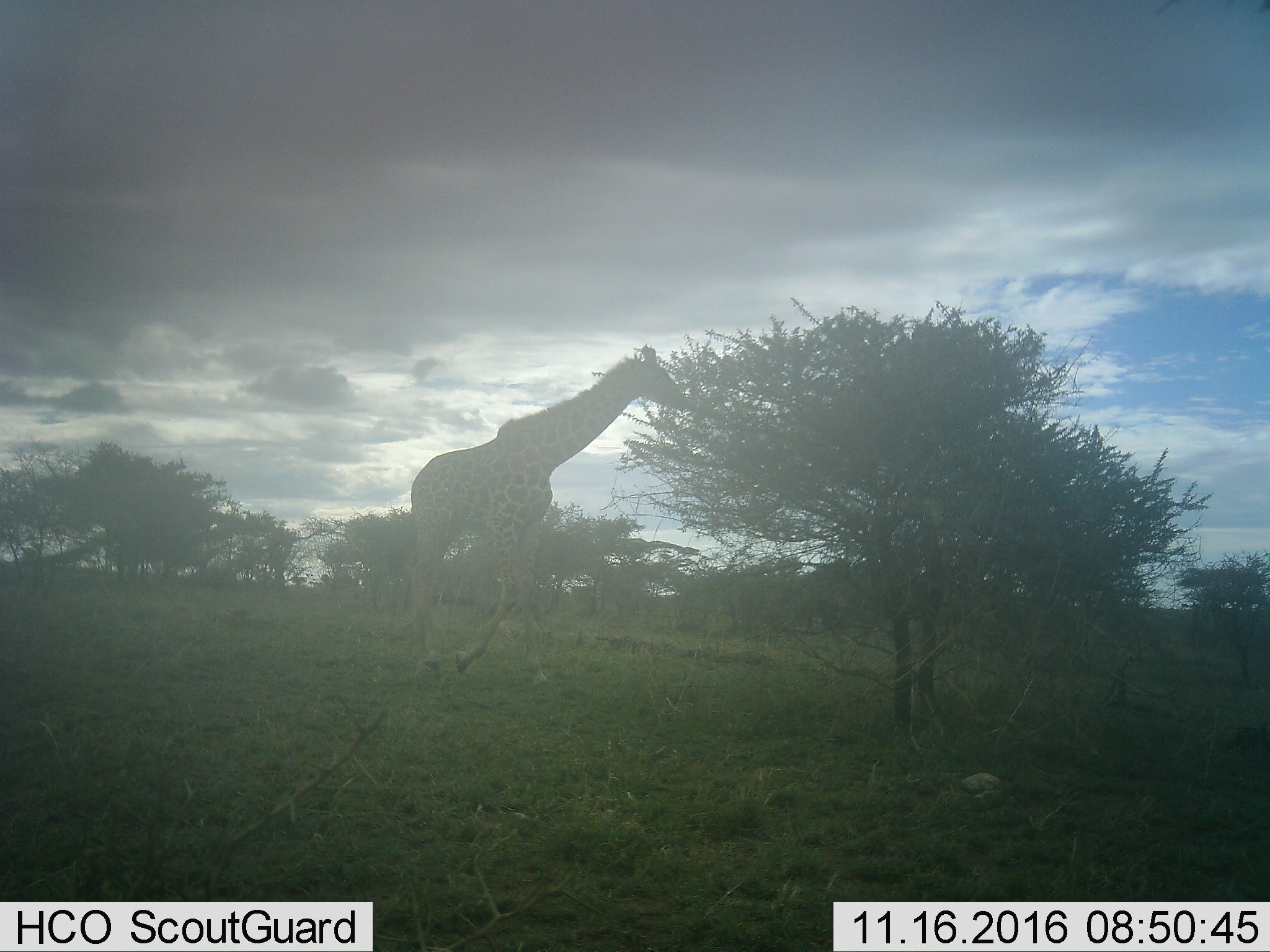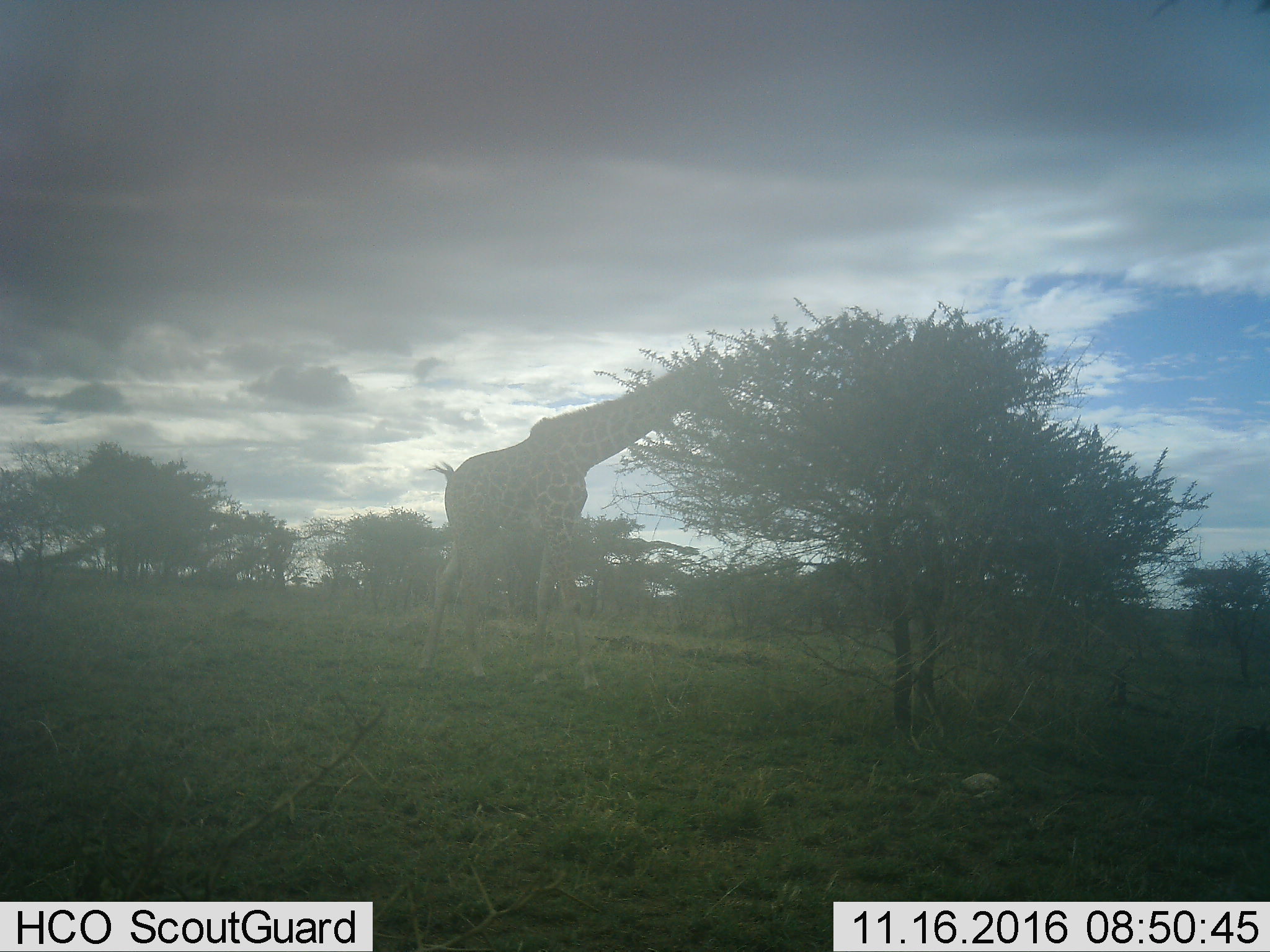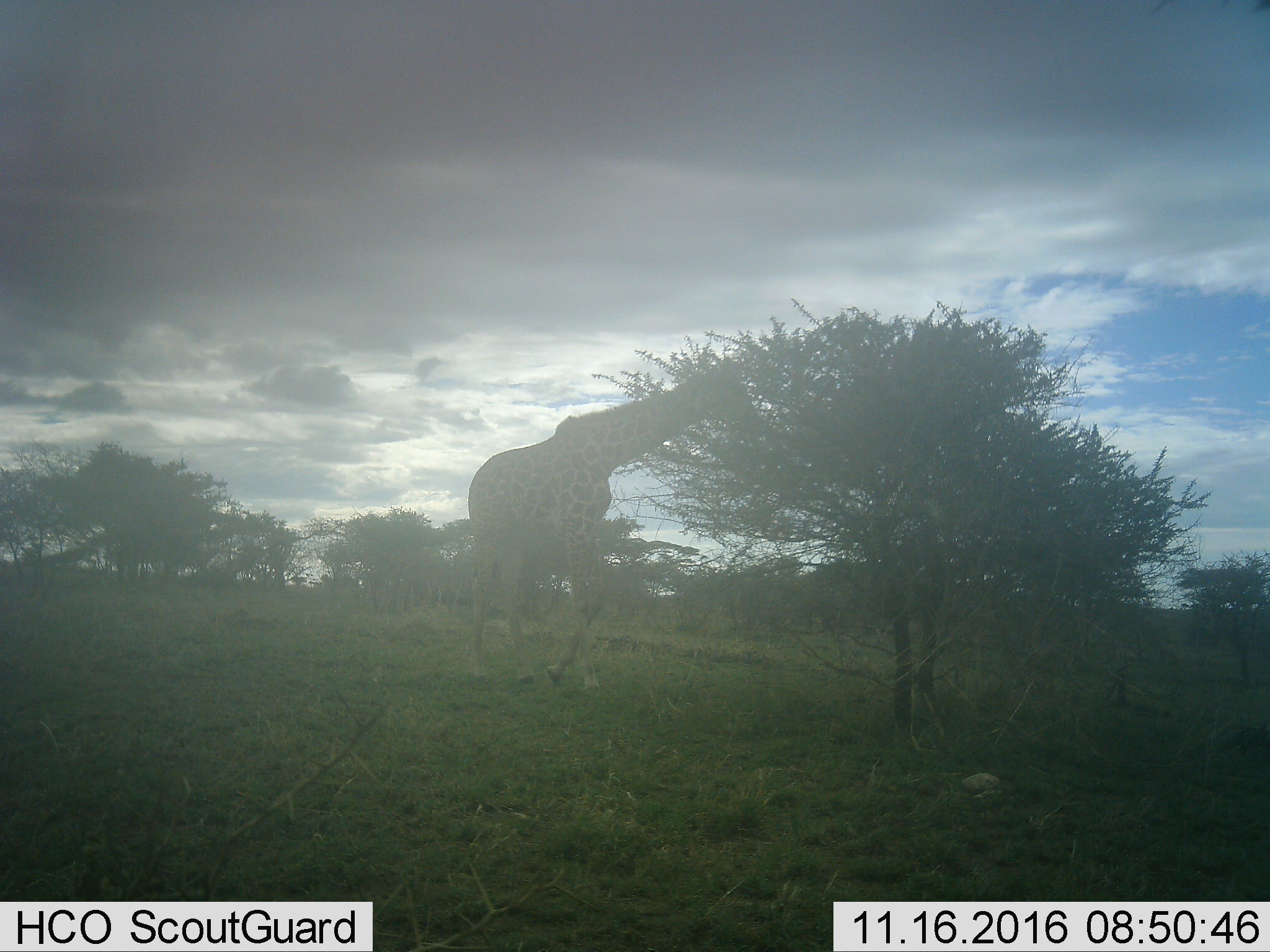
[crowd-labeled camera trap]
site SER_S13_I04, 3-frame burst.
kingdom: Animalia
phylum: Chordata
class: Mammalia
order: Artiodactyla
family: Giraffidae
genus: Giraffa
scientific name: Giraffa camelopardalis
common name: giraffe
Giraffe (Giraffa camelopardalis), count 1. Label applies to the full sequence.